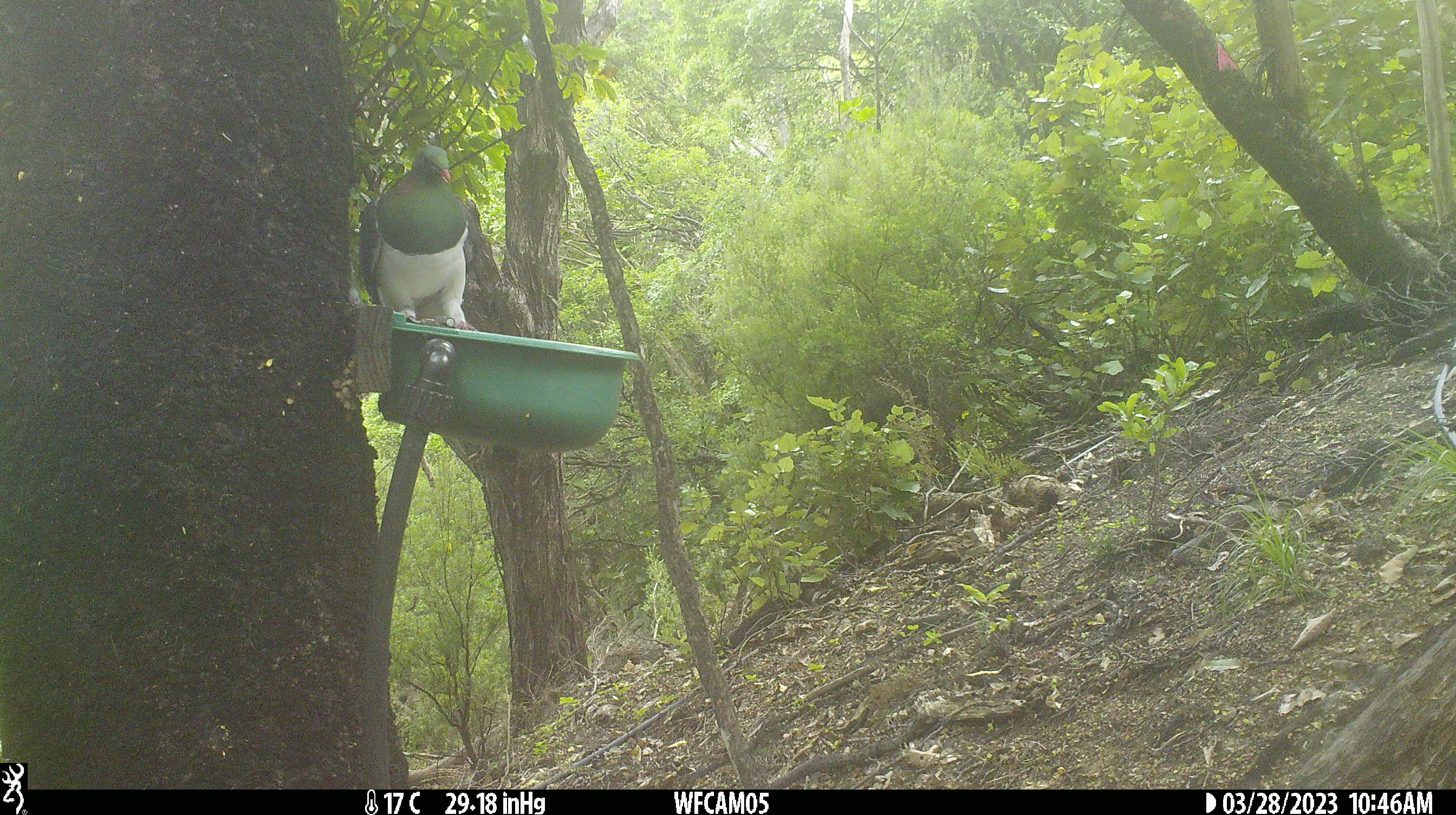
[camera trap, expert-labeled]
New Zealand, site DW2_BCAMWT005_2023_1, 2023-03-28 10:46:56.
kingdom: Animalia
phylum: Chordata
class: Aves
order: Columbiformes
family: Columbidae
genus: Hemiphaga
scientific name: Hemiphaga novaeseelandiae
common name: new zealand pigeon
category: kereru